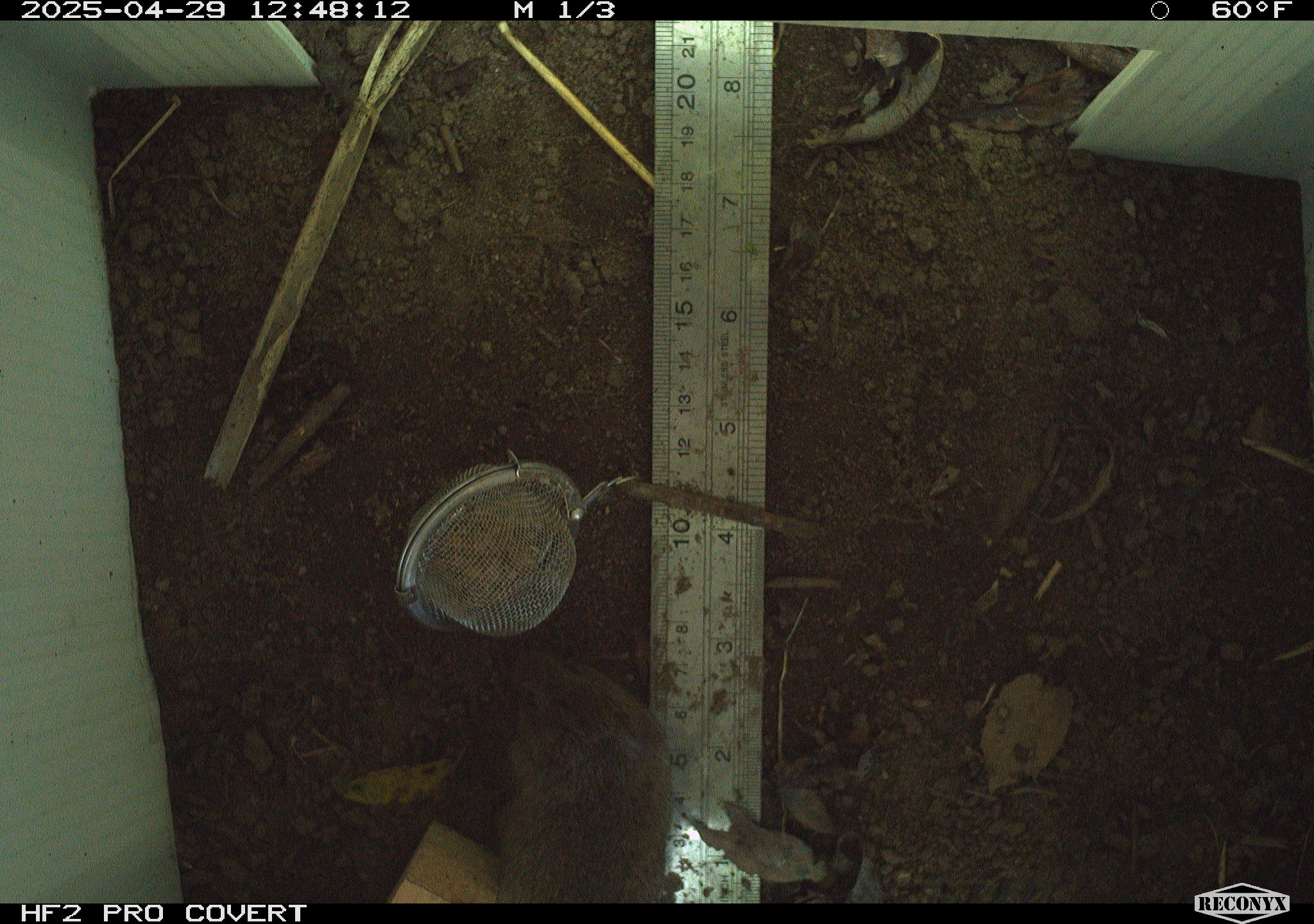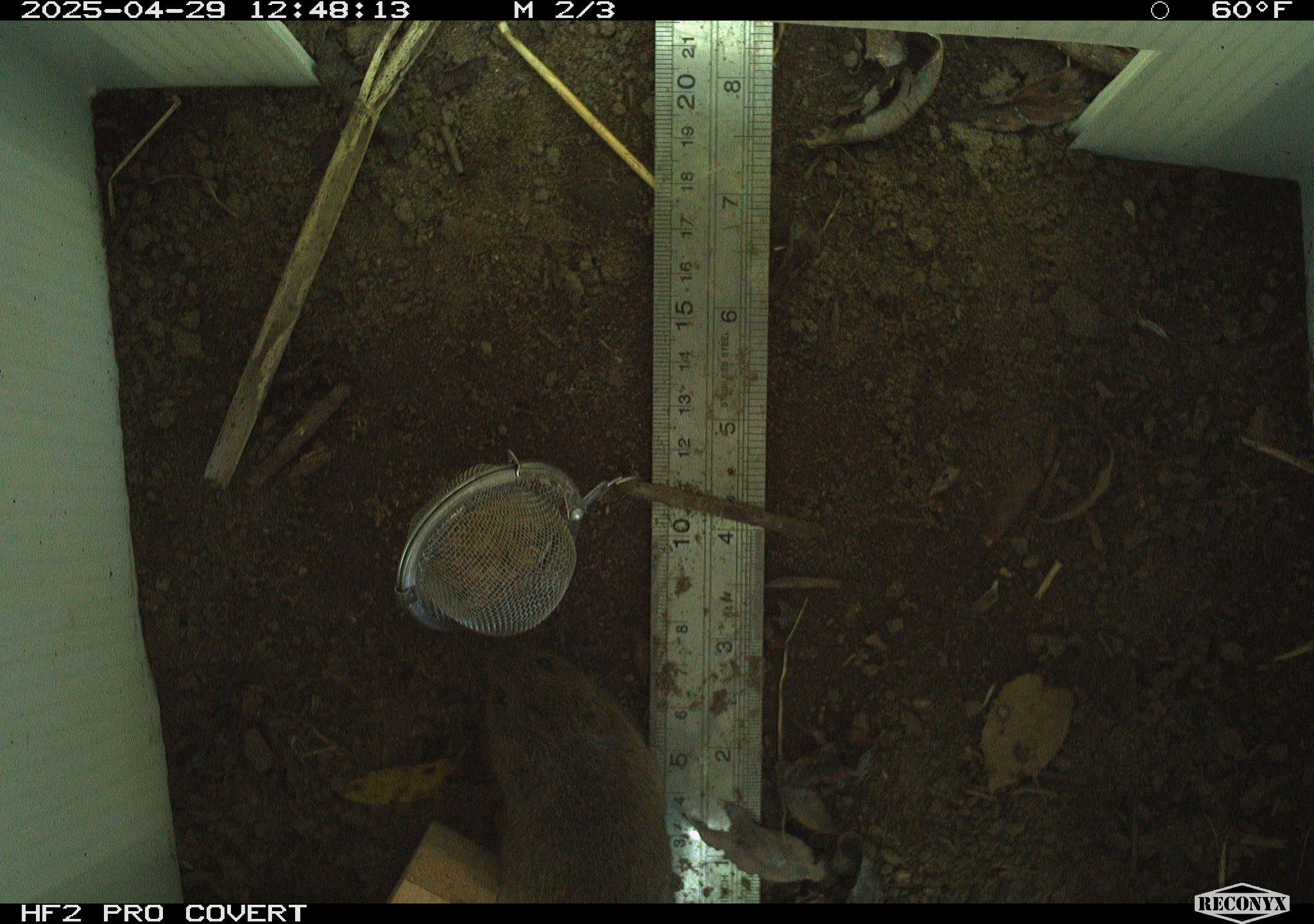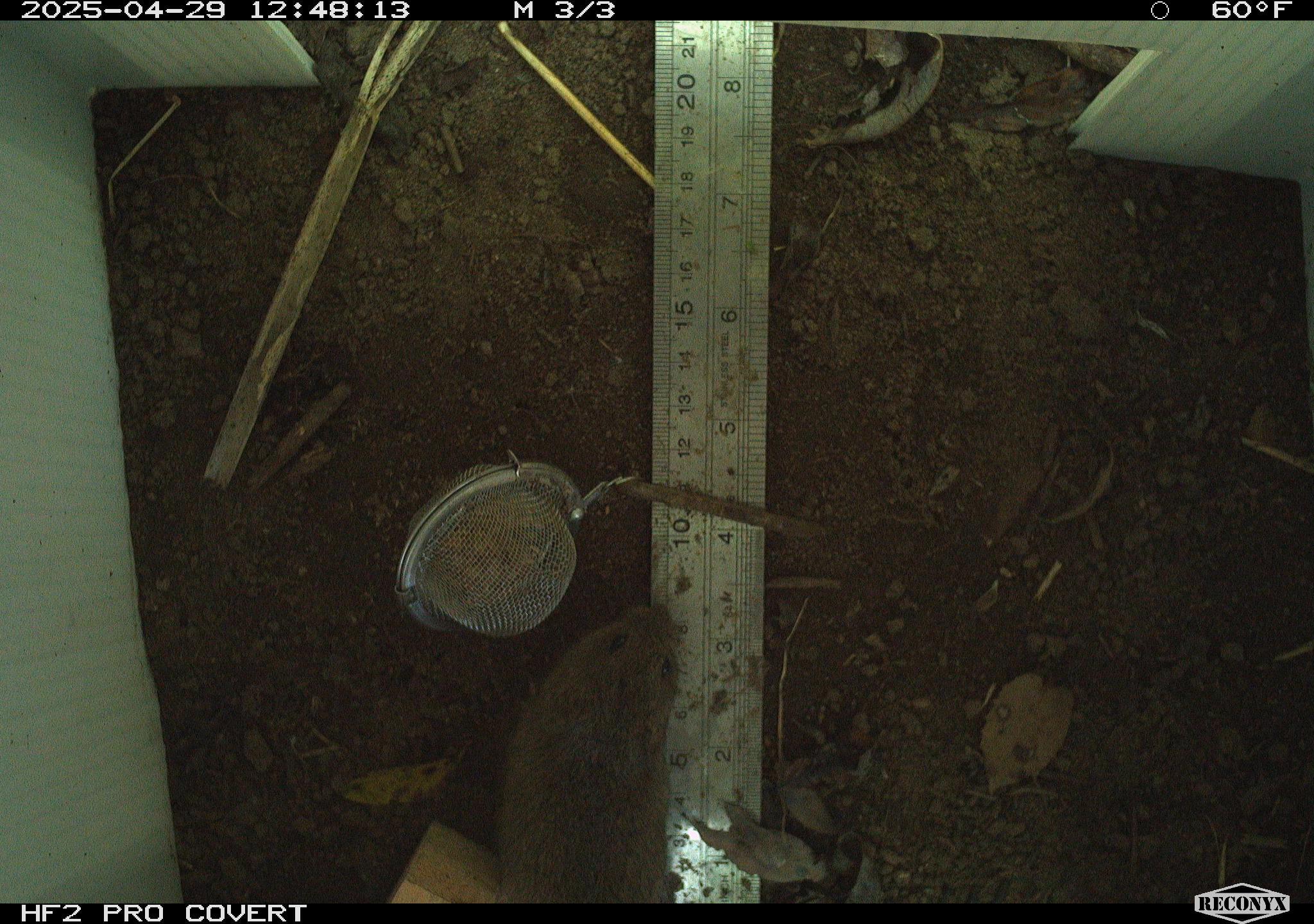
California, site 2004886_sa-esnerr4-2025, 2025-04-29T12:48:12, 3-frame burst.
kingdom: Animalia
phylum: Chordata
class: Mammalia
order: Rodentia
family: Cricetidae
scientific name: Arvicolinae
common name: voles, lemmings, and muskrats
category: arvicolinae subfamily